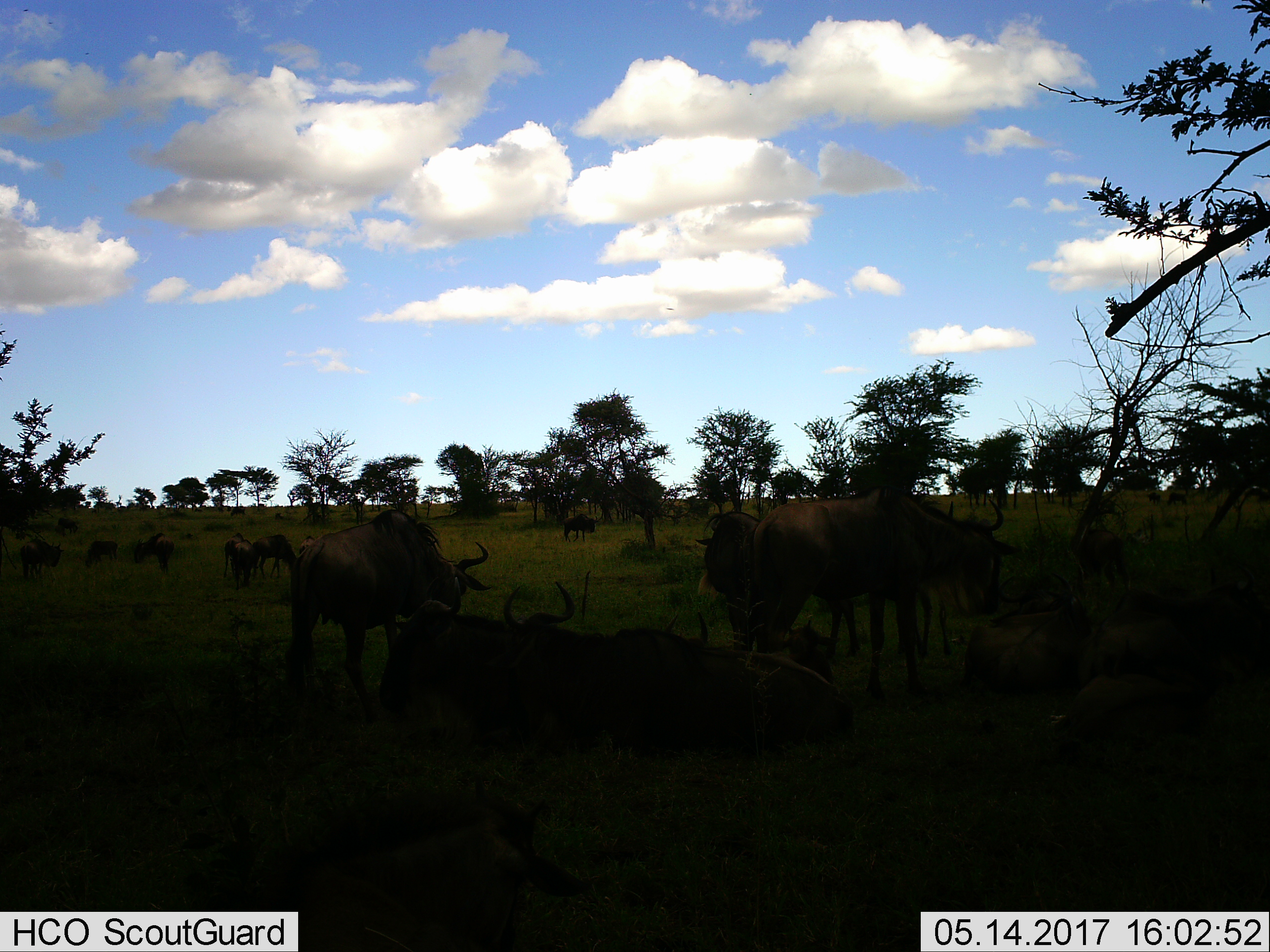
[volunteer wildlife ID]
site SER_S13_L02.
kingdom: Animalia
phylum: Chordata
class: Mammalia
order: Artiodactyla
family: Bovidae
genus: Connochaetes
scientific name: Connochaetes taurinus taurinus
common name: blue wildebeest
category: wildebeestblue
Wildebeestblue (blue wildebeest) (Connochaetes taurinus taurinus), count 11-50. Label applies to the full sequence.